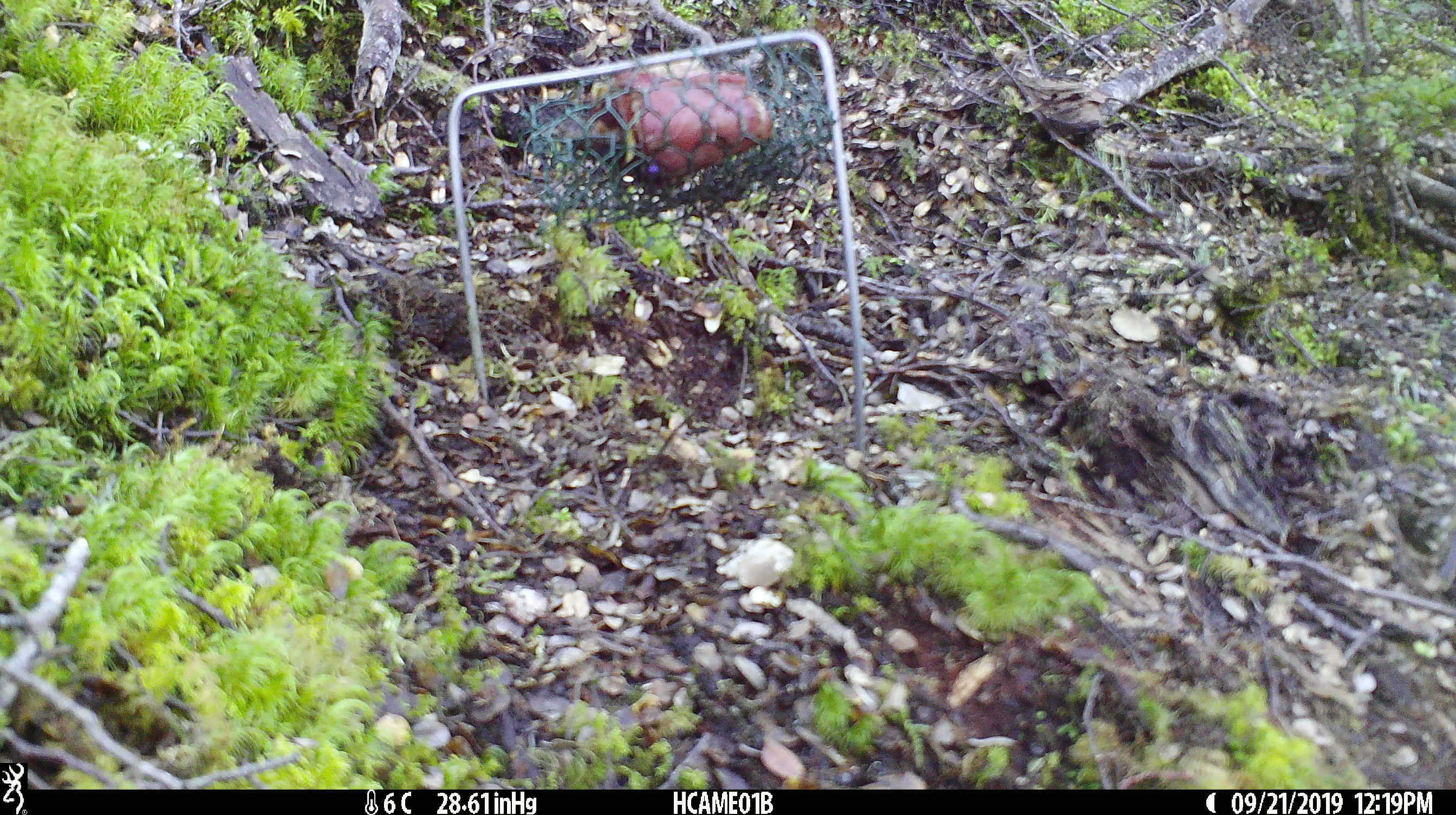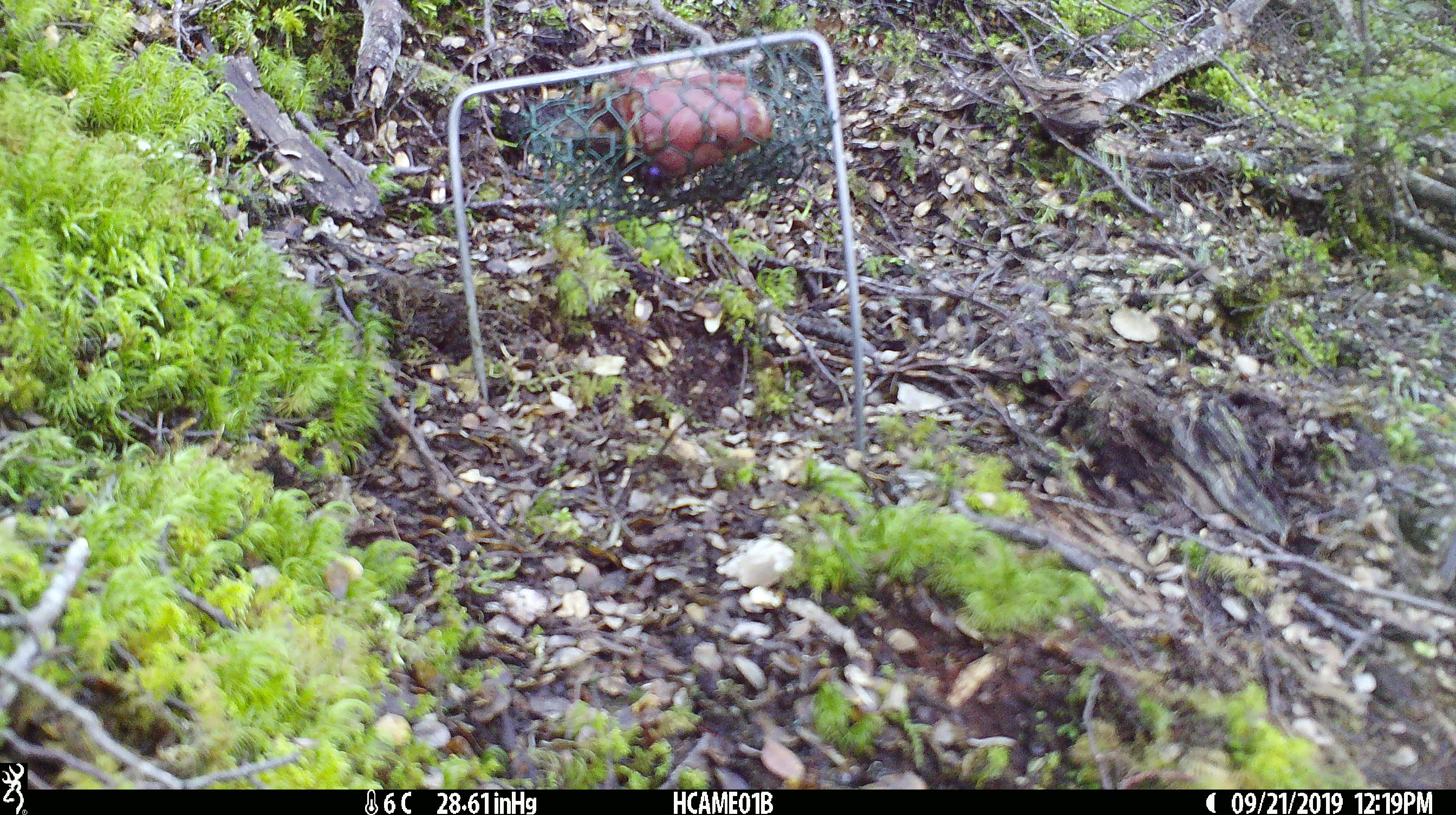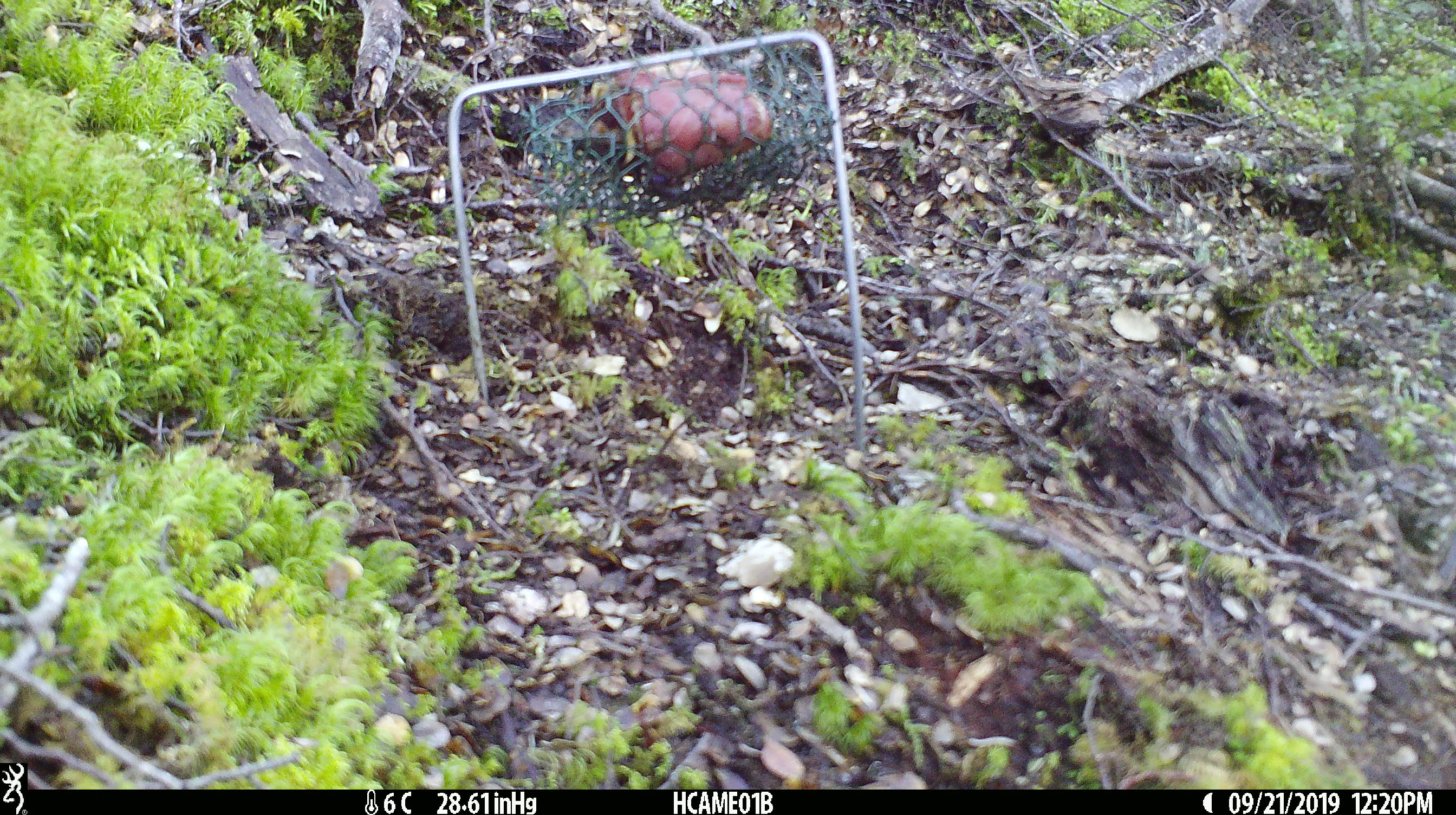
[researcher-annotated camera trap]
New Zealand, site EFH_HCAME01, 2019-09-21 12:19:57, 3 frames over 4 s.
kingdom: Animalia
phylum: Chordata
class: Aves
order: Passeriformes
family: Petroicidae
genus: Petroica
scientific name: Petroica australis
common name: new zealand robin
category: robin